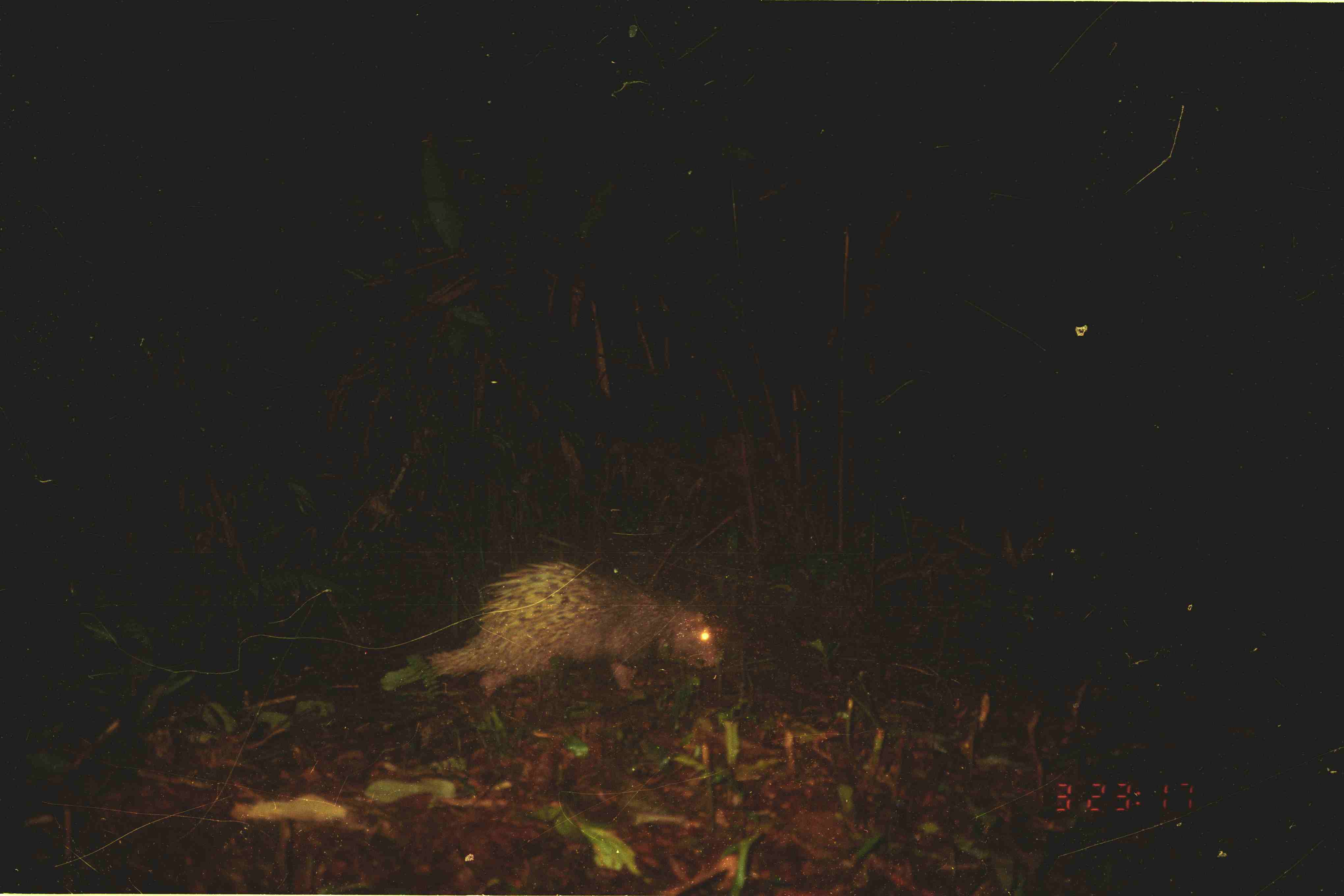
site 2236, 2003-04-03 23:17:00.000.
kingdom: Animalia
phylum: Chordata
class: Mammalia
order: Rodentia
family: Hystricidae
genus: Hystrix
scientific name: Hystrix brachyura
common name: east asian porcupine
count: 1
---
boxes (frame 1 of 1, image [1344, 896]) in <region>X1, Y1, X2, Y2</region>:
hystrix brachyura: <region>426, 560, 725, 698</region>